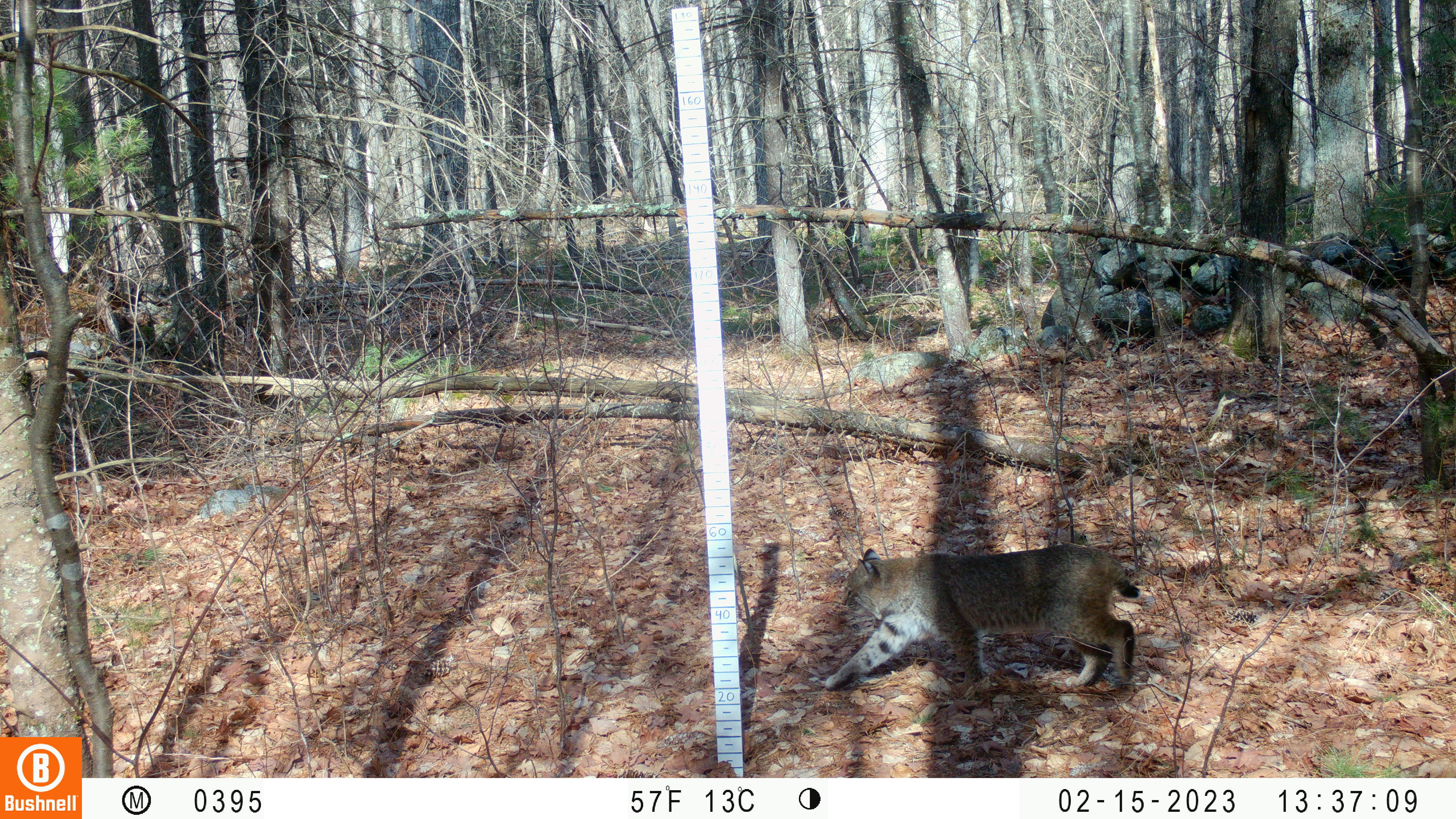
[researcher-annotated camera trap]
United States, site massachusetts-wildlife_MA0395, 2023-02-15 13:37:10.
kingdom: Animalia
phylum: Chordata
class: Mammalia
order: Carnivora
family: Felidae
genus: Lynx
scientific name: Lynx rufus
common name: bobcat